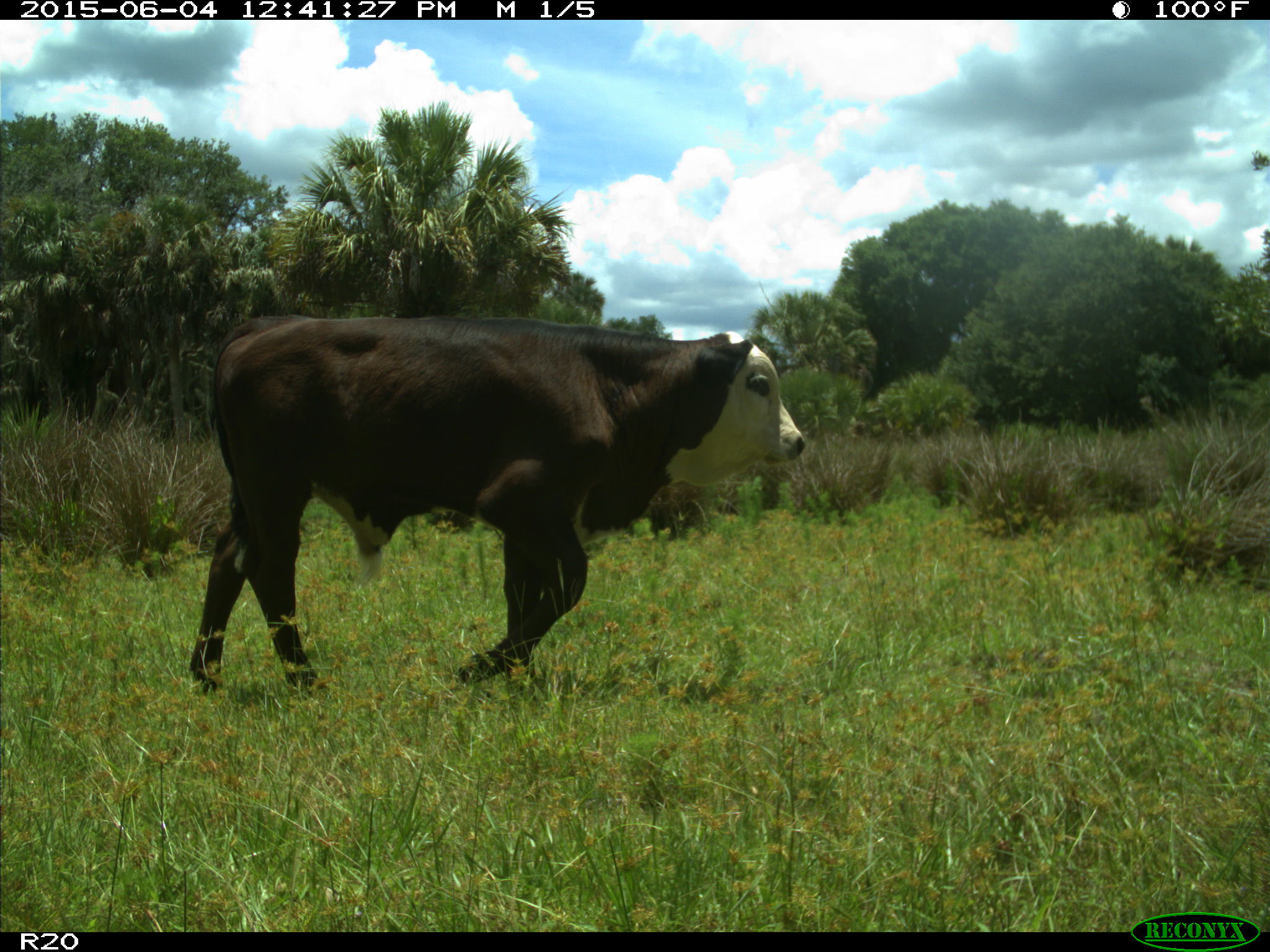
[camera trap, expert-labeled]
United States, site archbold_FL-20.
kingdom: Animalia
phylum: Chordata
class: Mammalia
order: Artiodactyla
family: Bovidae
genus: Bos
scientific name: Bos taurus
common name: domestic cow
Bos taurus (domestic cow).